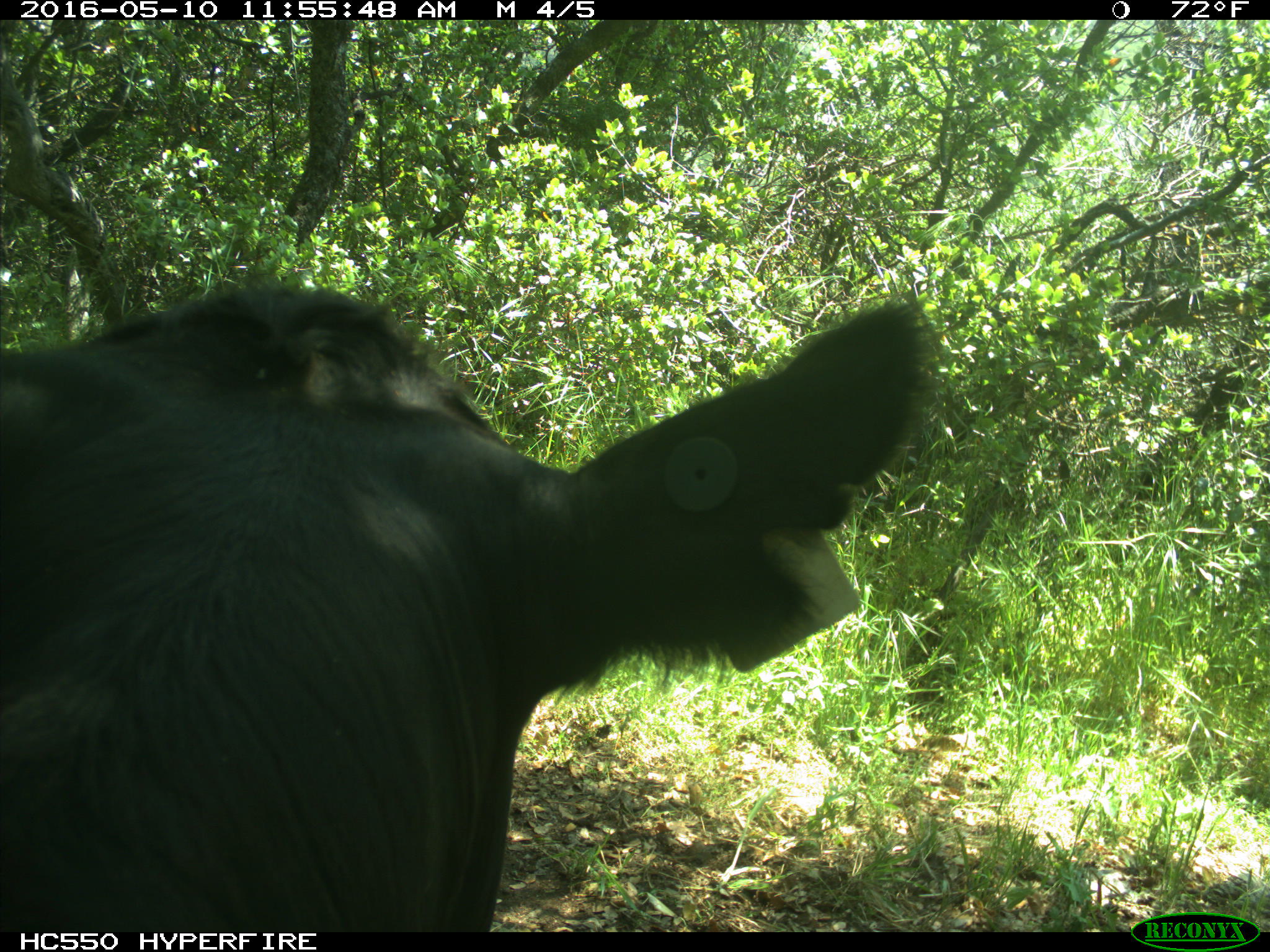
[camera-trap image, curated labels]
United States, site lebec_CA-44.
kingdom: Animalia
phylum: Chordata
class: Mammalia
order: Artiodactyla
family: Bovidae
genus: Bos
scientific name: Bos taurus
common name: domestic cow